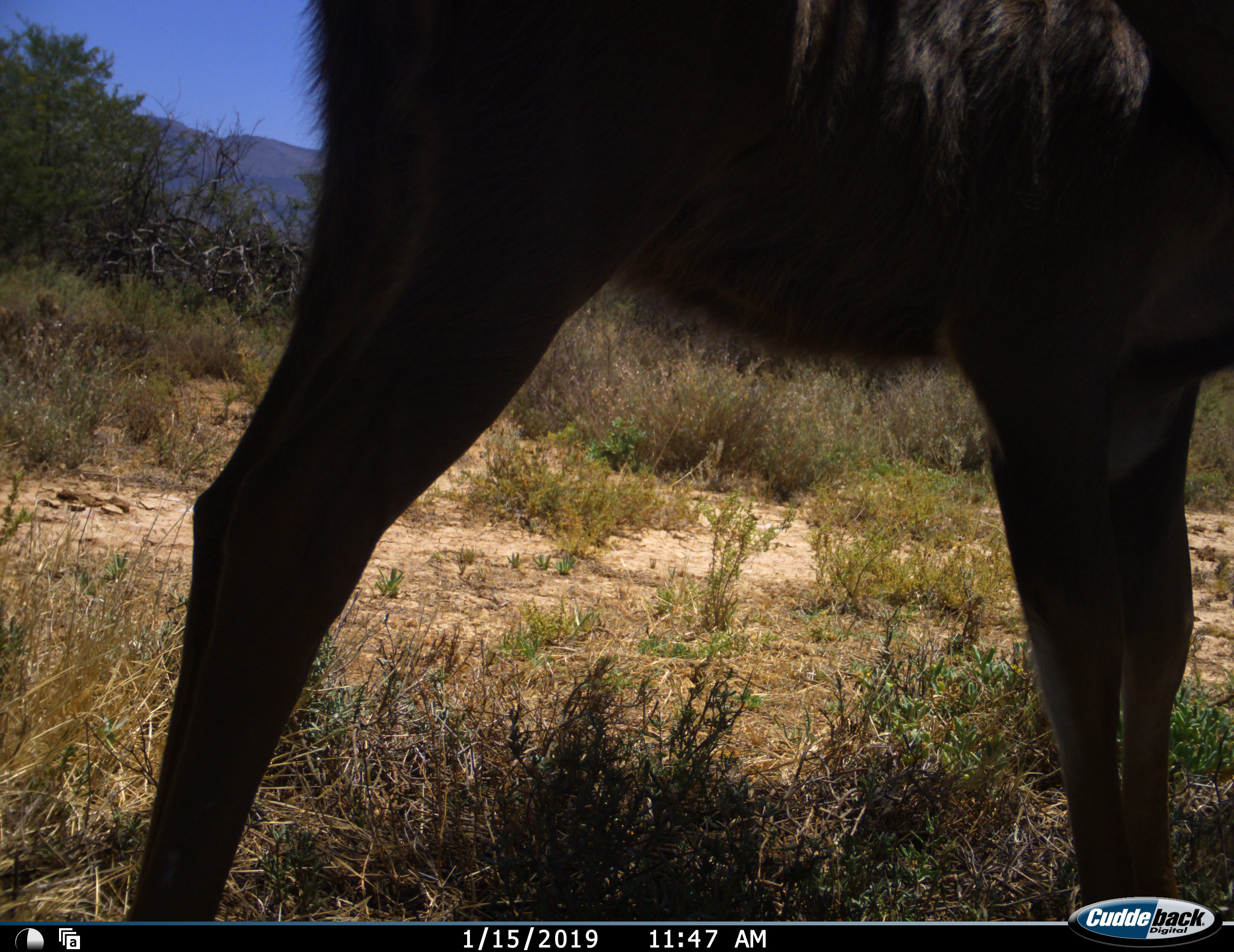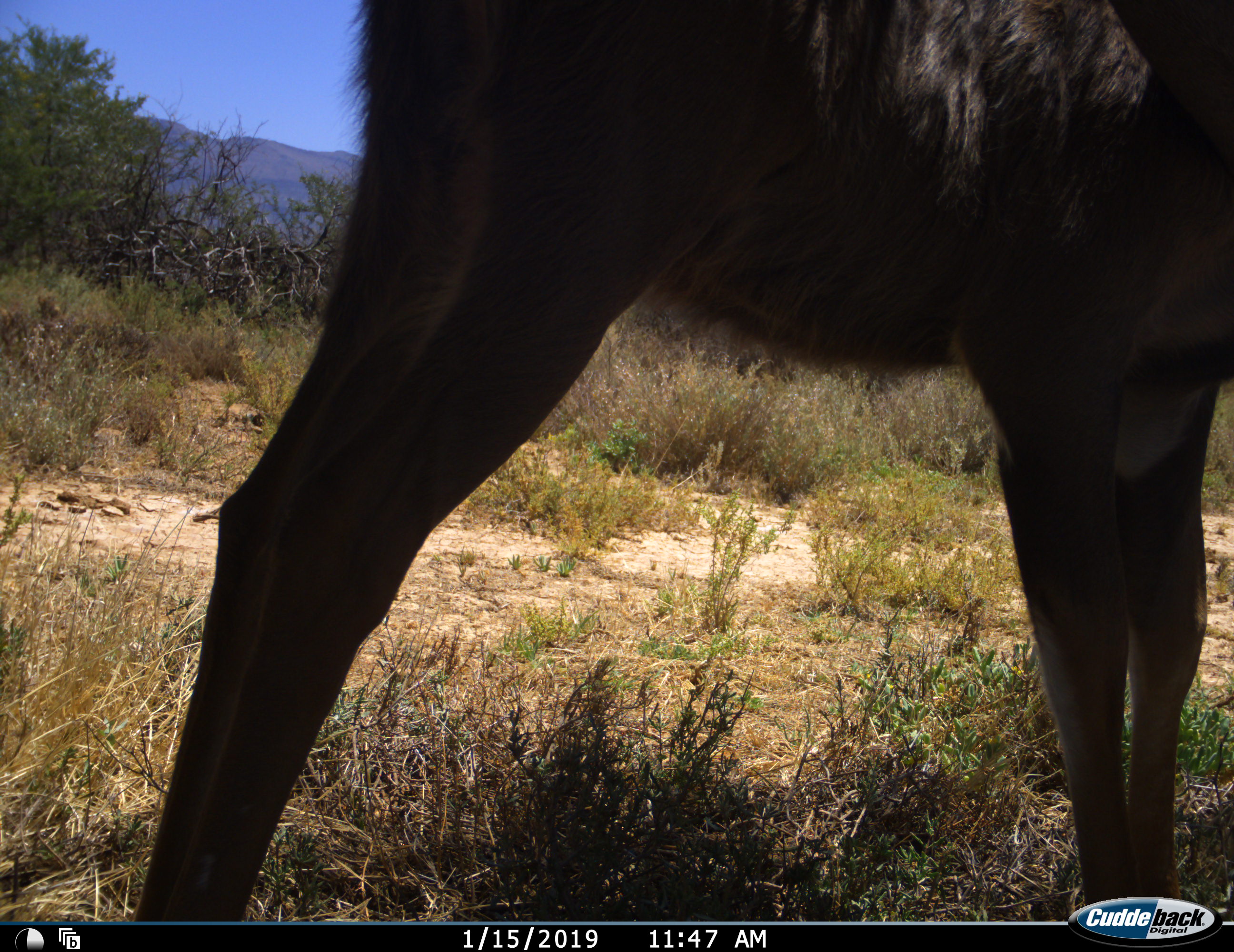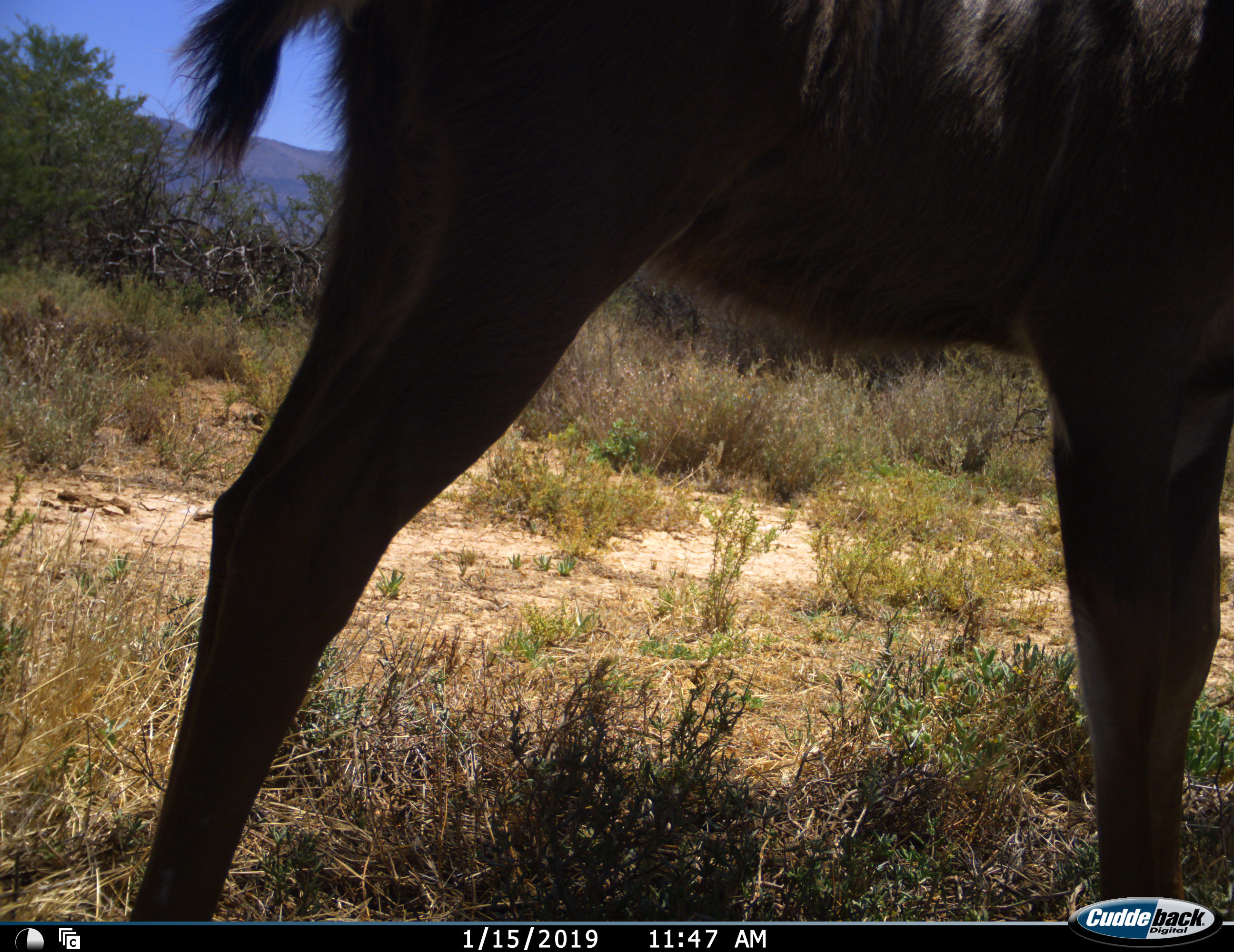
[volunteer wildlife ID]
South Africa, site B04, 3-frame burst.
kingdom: Animalia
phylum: Chordata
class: Mammalia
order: Artiodactyla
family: Bovidae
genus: Tragelaphus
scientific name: Tragelaphus strepsiceros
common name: greater kudu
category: kudu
Kudu (greater kudu) (Tragelaphus strepsiceros), count 1. Behavior (volunteer vote fractions): standing 83%, resting 0%, moving 17%, interacting 0%. Young present (vote fraction): 17%. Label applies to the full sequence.